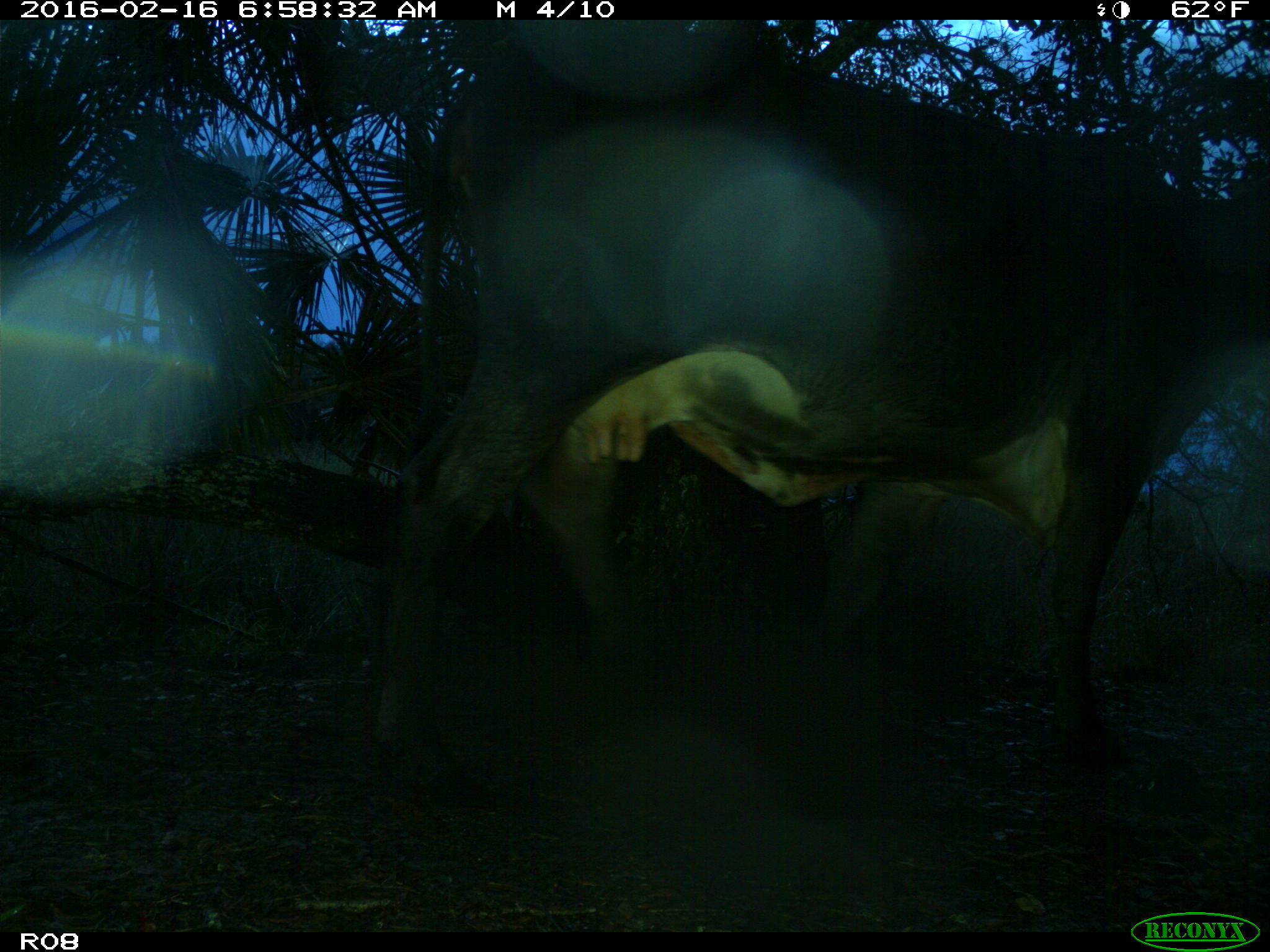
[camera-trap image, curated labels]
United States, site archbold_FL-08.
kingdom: Animalia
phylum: Chordata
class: Mammalia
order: Artiodactyla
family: Bovidae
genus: Bos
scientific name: Bos taurus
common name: domestic cow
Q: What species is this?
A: Bos taurus (domestic cow).